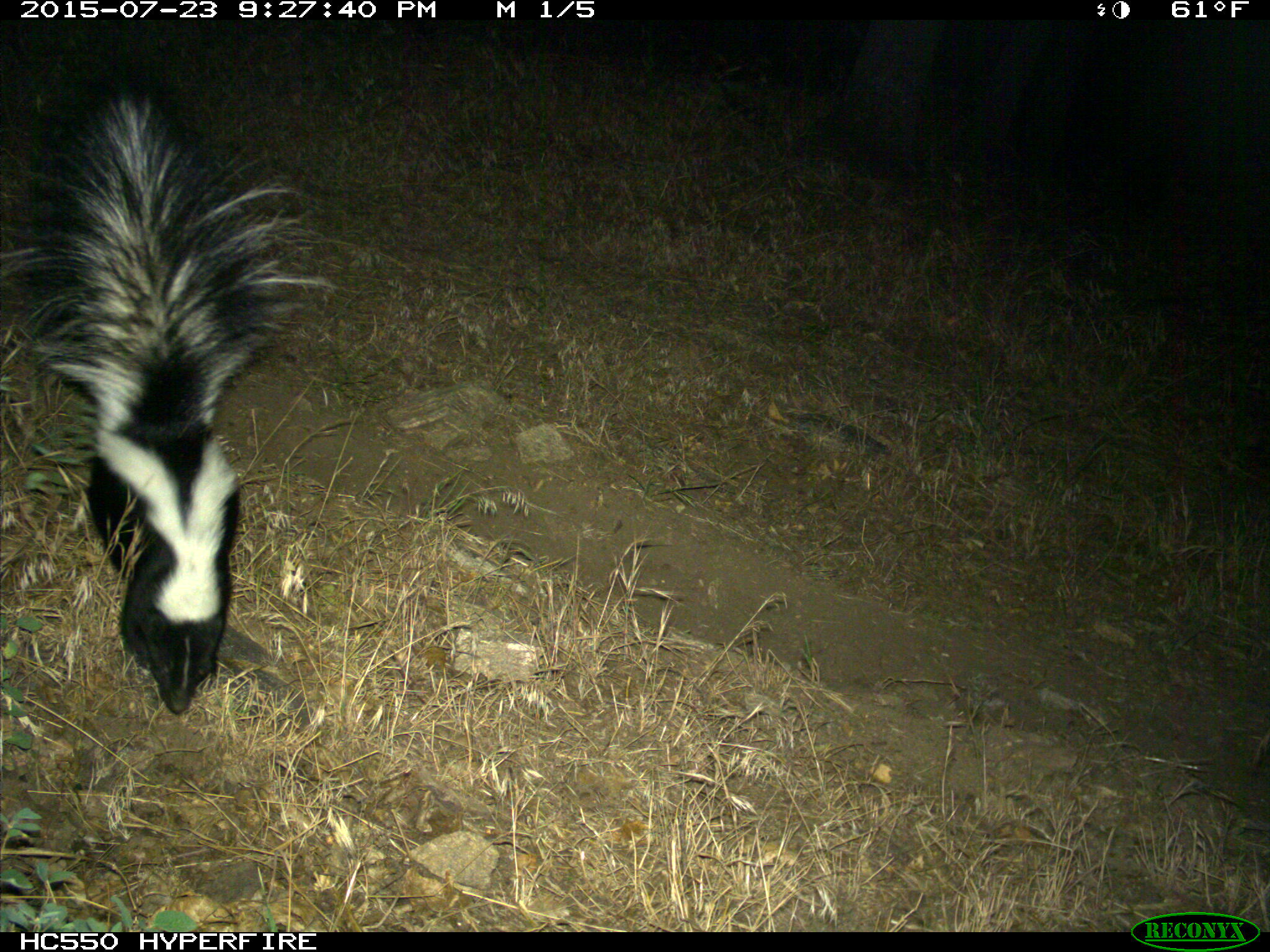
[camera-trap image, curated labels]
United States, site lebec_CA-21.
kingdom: Animalia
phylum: Chordata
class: Mammalia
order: Carnivora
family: Mephitidae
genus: Mephitis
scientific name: Mephitis mephitis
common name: striped skunk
Mephitis mephitis (striped skunk).